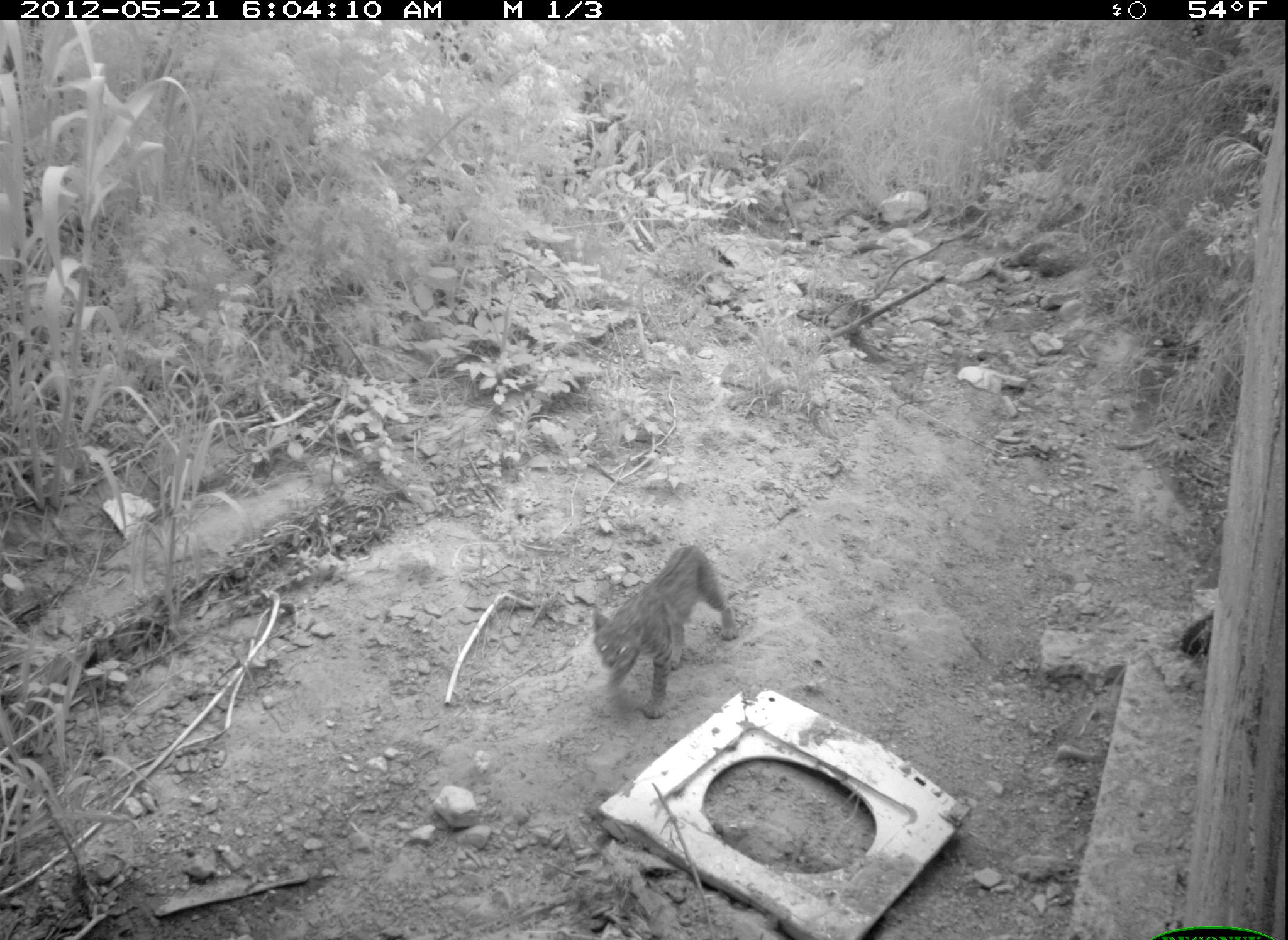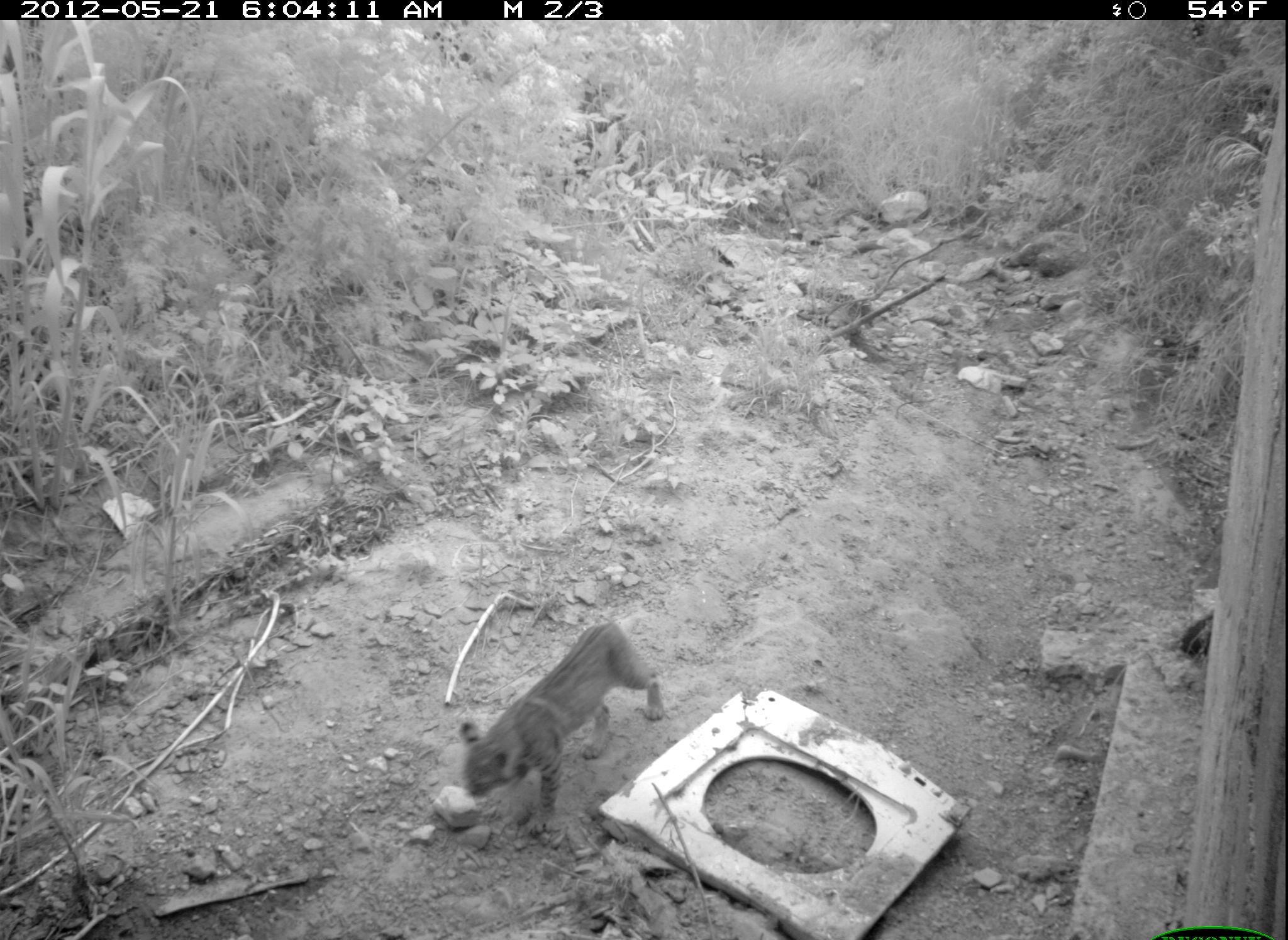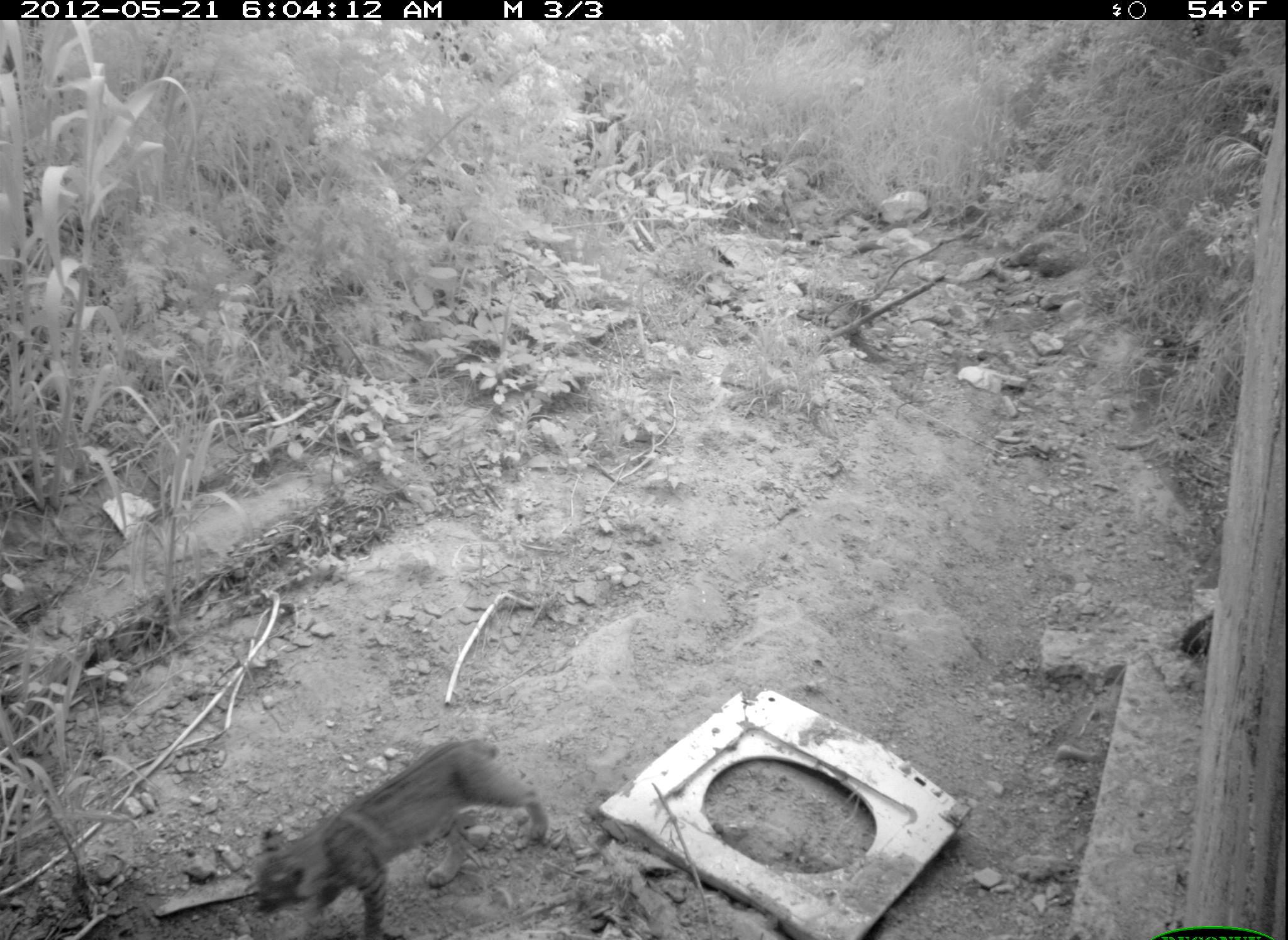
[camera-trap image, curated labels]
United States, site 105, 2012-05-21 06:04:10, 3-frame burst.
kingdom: Animalia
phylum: Chordata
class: Mammalia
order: Carnivora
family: Felidae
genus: Lynx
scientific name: Lynx rufus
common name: bobcat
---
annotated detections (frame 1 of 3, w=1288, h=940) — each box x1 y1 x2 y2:
bobcat: 583 528 742 741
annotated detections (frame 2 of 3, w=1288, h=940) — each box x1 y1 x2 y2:
bobcat: 452 619 667 841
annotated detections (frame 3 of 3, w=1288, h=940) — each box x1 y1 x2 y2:
bobcat: 251 730 552 937